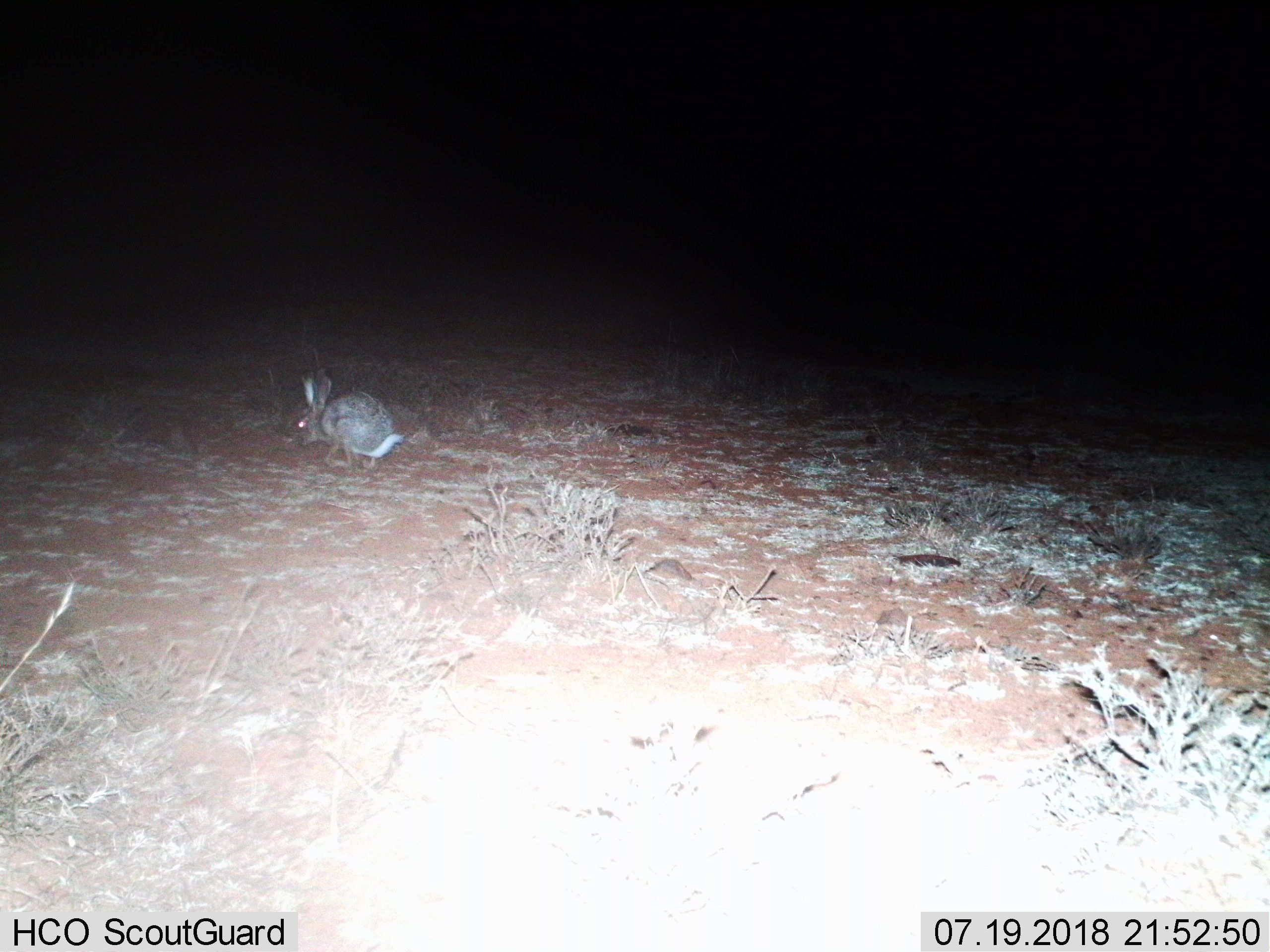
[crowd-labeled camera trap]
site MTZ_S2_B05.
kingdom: Animalia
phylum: Chordata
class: Mammalia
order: Lagomorpha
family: Leporidae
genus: Lepus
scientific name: Lepus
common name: hare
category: hareunknown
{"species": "hareunknown (hare) (Lepus)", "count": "1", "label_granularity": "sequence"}